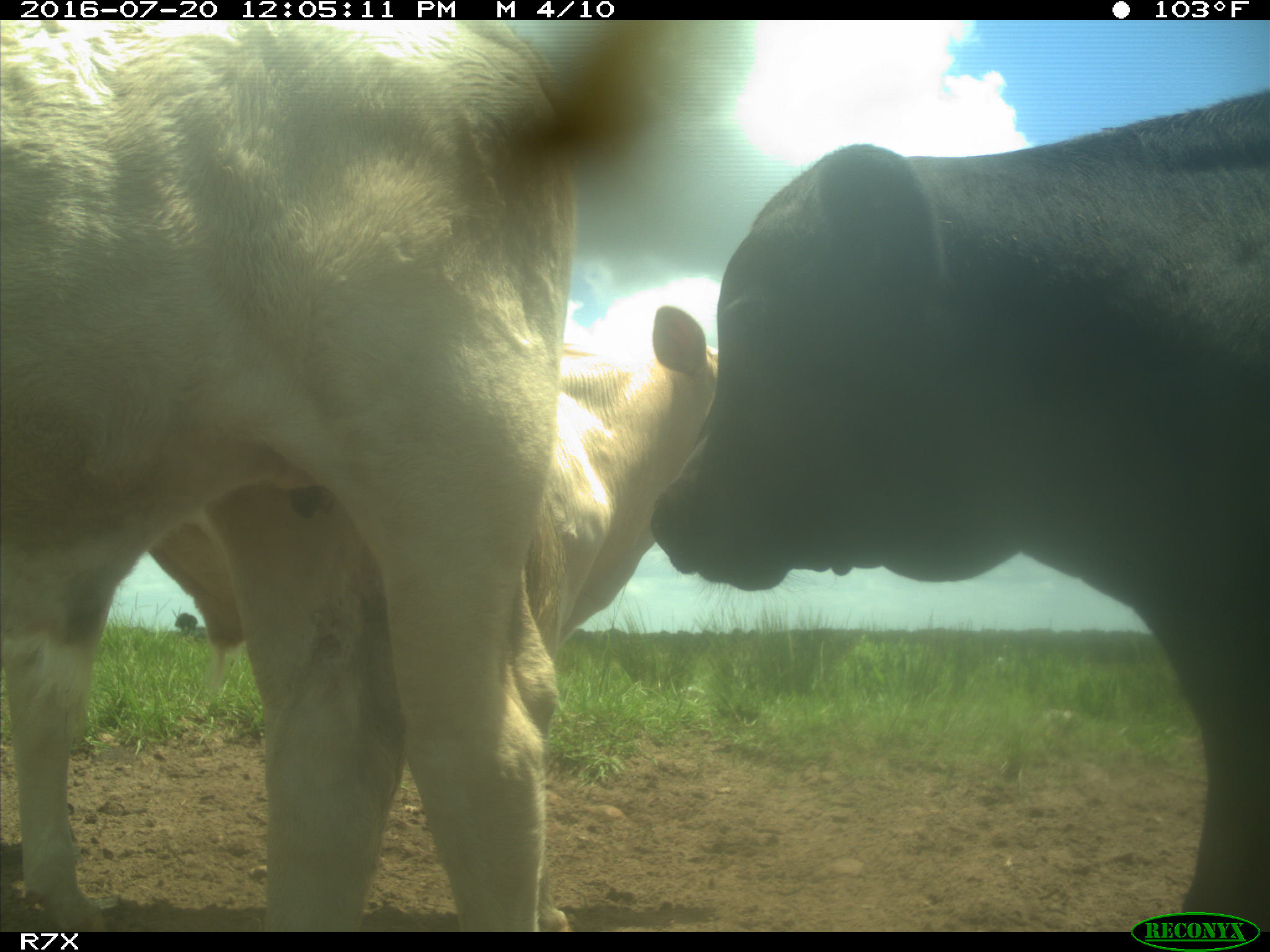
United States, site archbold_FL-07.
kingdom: Animalia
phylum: Chordata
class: Mammalia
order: Artiodactyla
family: Bovidae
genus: Bos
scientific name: Bos taurus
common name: domestic cow